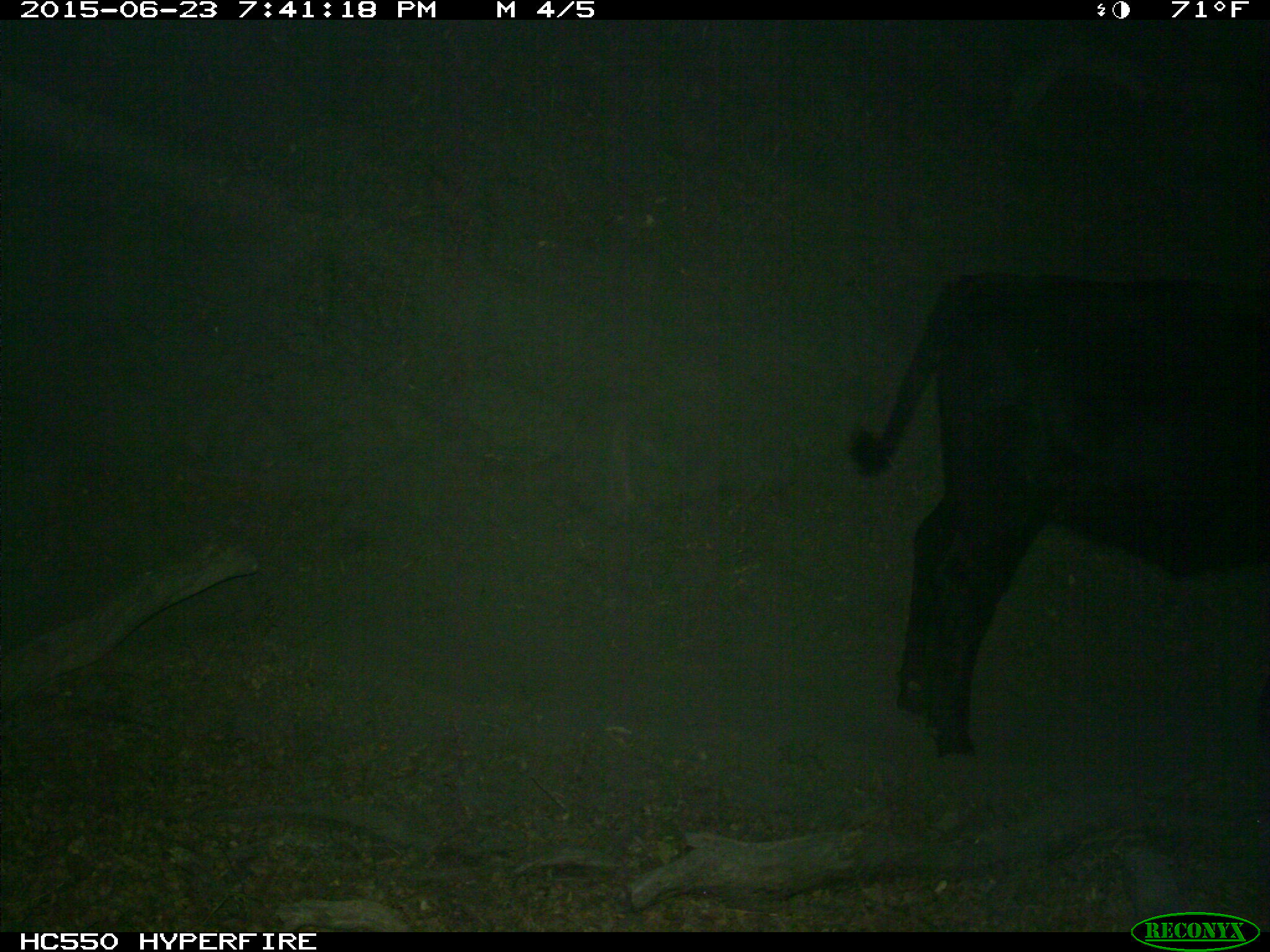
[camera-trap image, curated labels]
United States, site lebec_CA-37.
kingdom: Animalia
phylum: Chordata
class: Mammalia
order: Artiodactyla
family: Bovidae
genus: Bos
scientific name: Bos taurus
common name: domestic cow